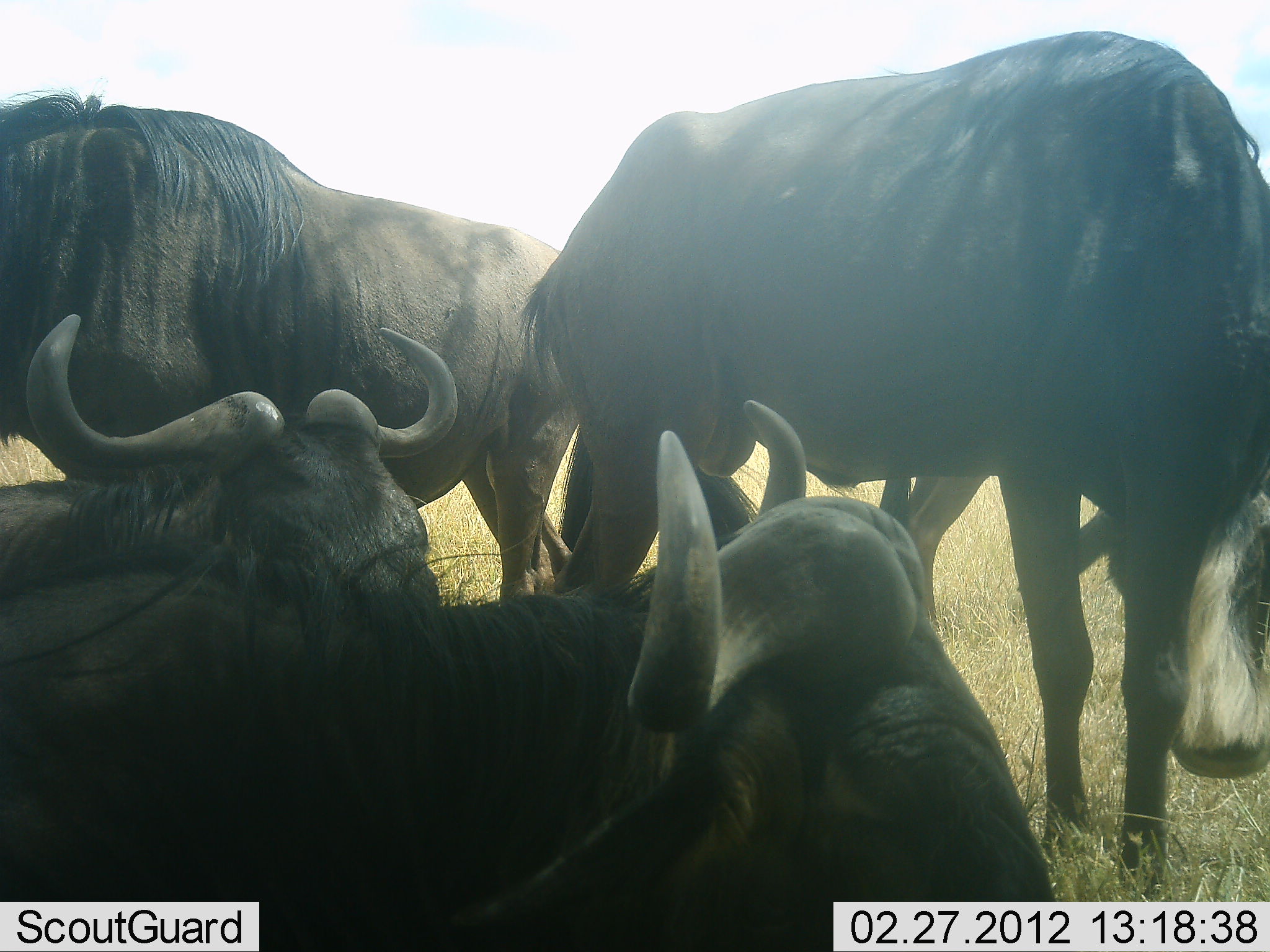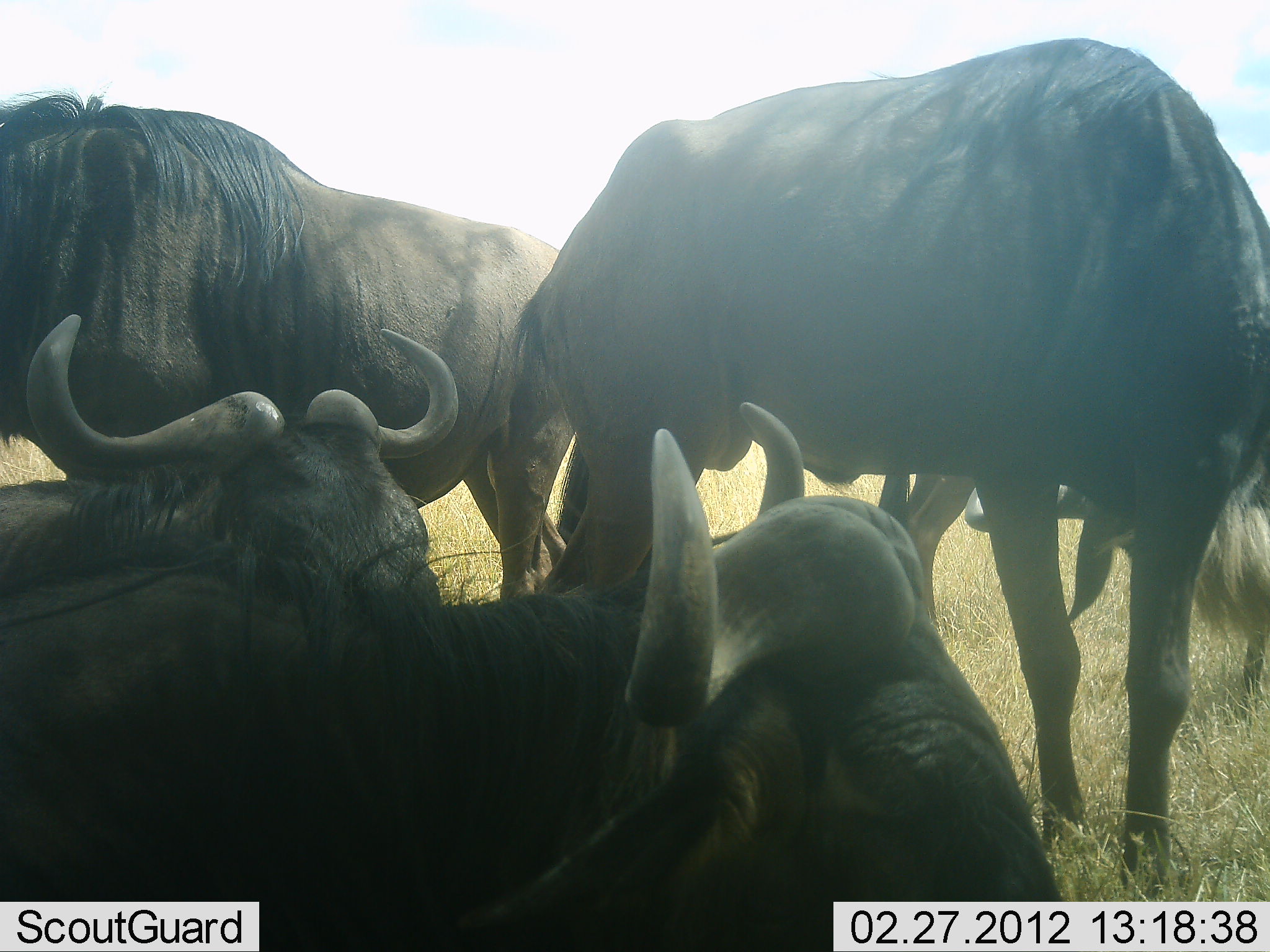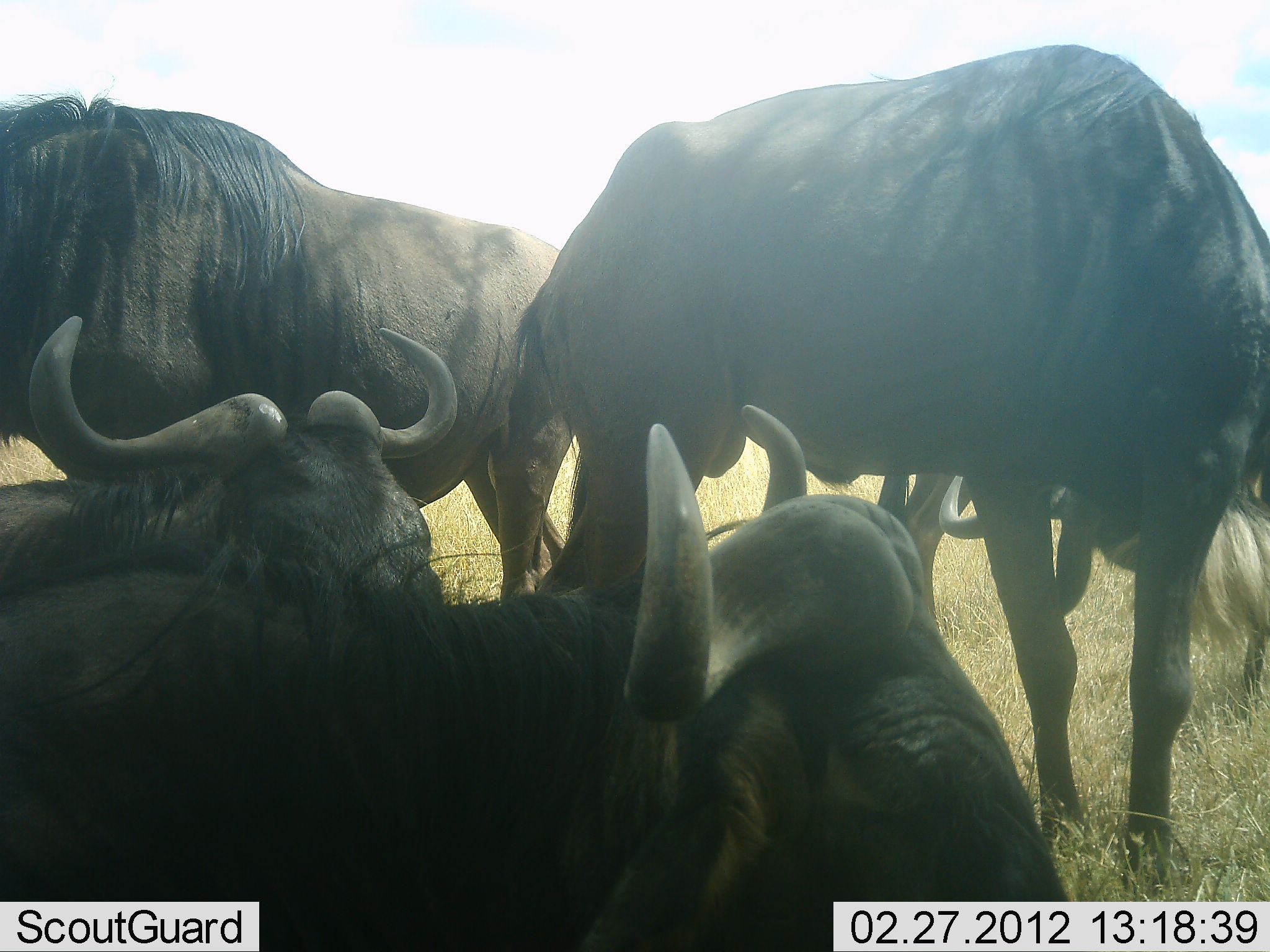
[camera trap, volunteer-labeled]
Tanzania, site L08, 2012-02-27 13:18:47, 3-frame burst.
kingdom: Animalia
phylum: Chordata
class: Mammalia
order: Artiodactyla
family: Bovidae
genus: Connochaetes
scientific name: Connochaetes taurinus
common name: blue wildebeest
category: wildebeest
Wildebeest (blue wildebeest) (Connochaetes taurinus), count 5. Behavior (volunteer vote fractions): standing 79%, resting 93%, moving 7%, interacting 0%. Young present (vote fraction): 0%. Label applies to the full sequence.